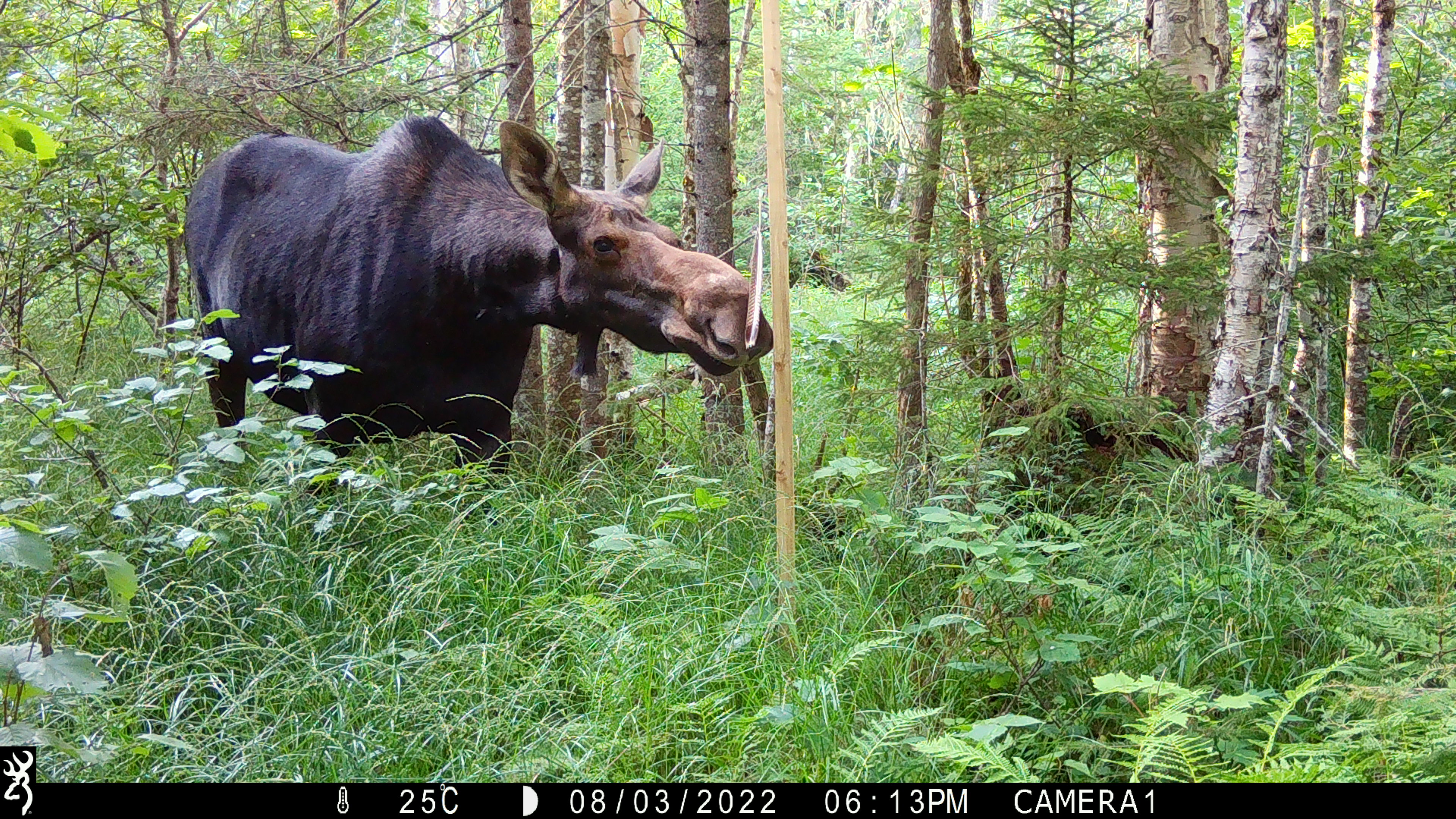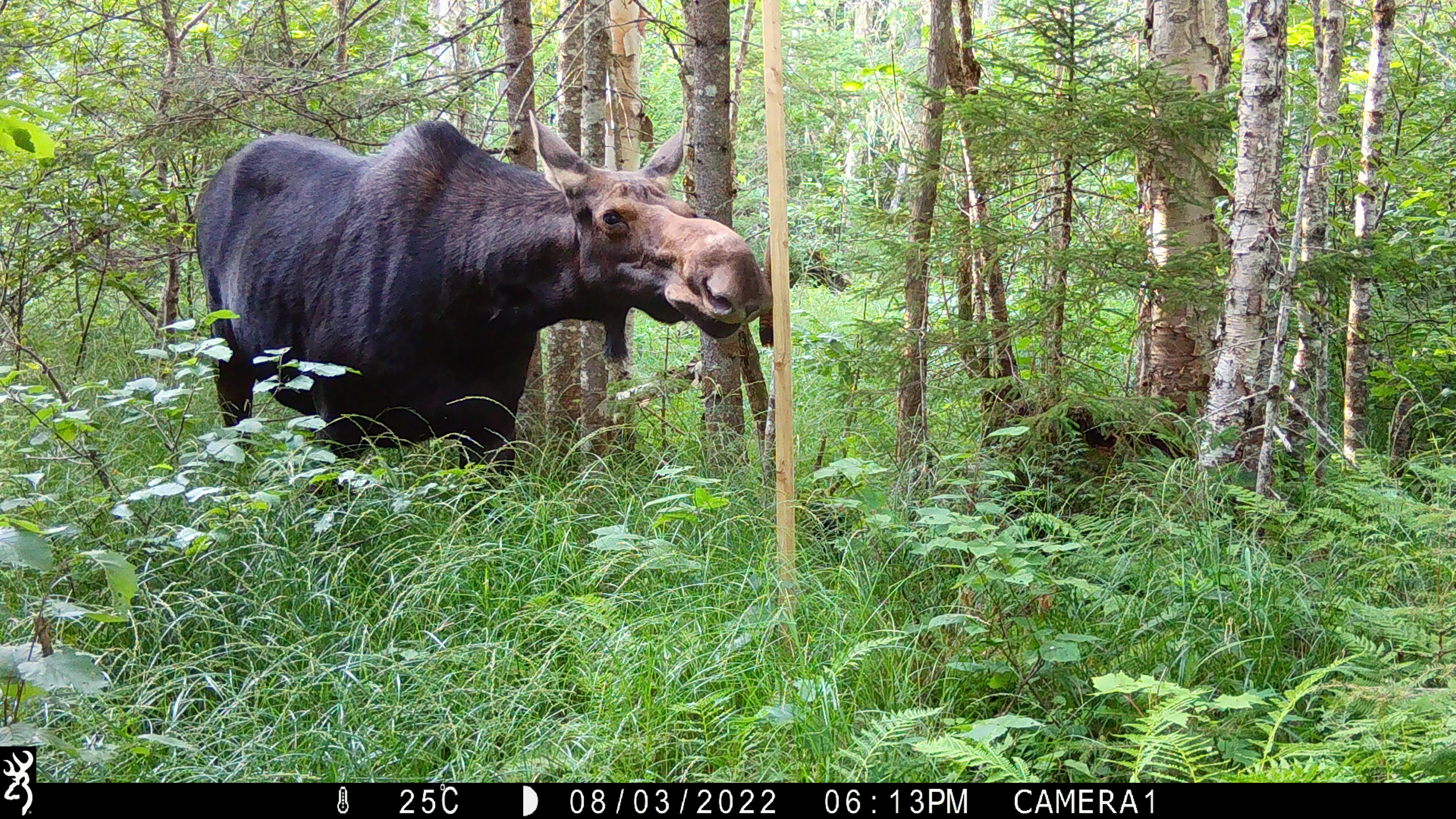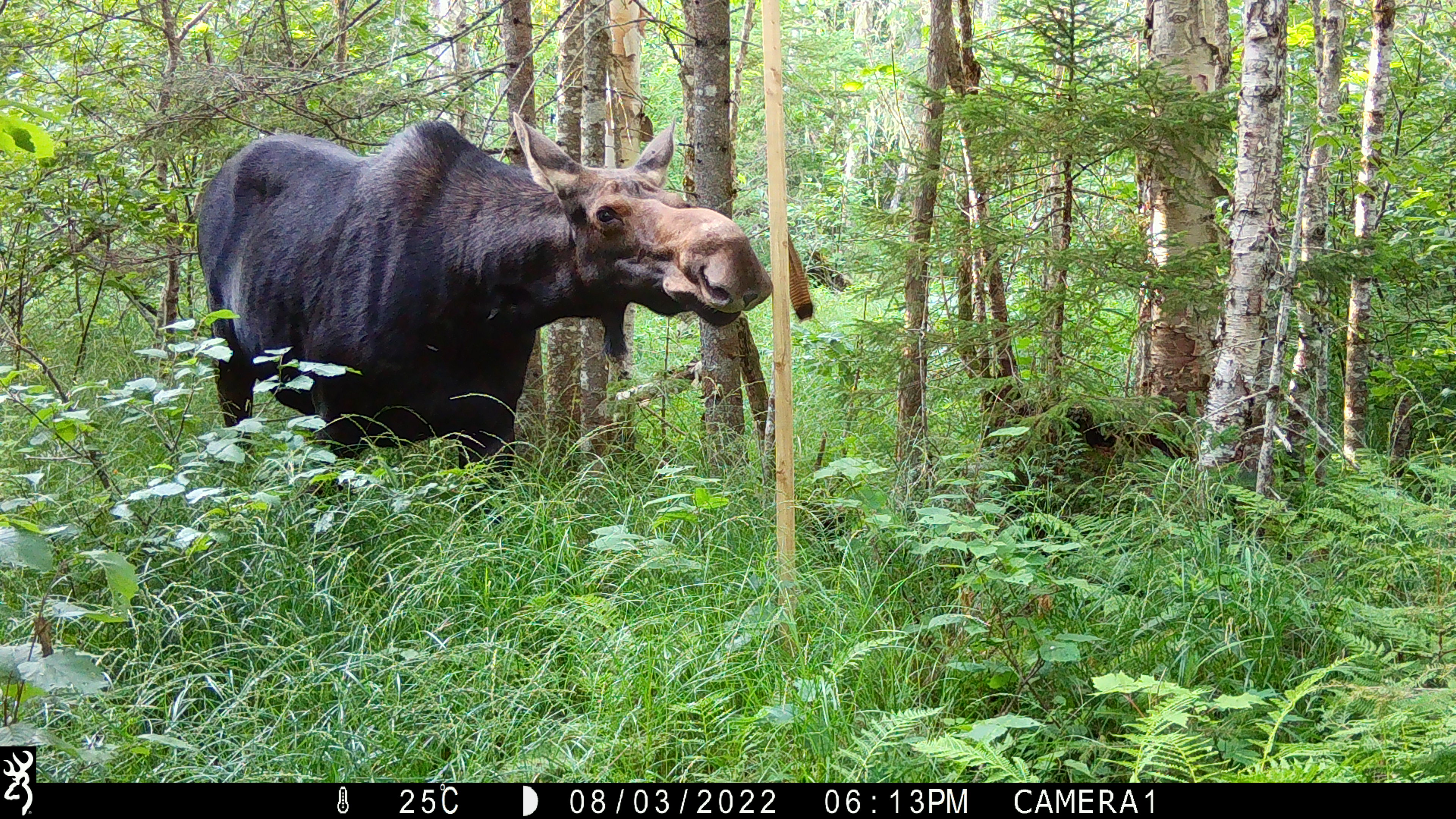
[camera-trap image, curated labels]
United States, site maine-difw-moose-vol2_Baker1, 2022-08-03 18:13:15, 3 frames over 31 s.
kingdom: Animalia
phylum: Chordata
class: Mammalia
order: Artiodactyla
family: Cervidae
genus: Alces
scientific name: Alces alces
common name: moose